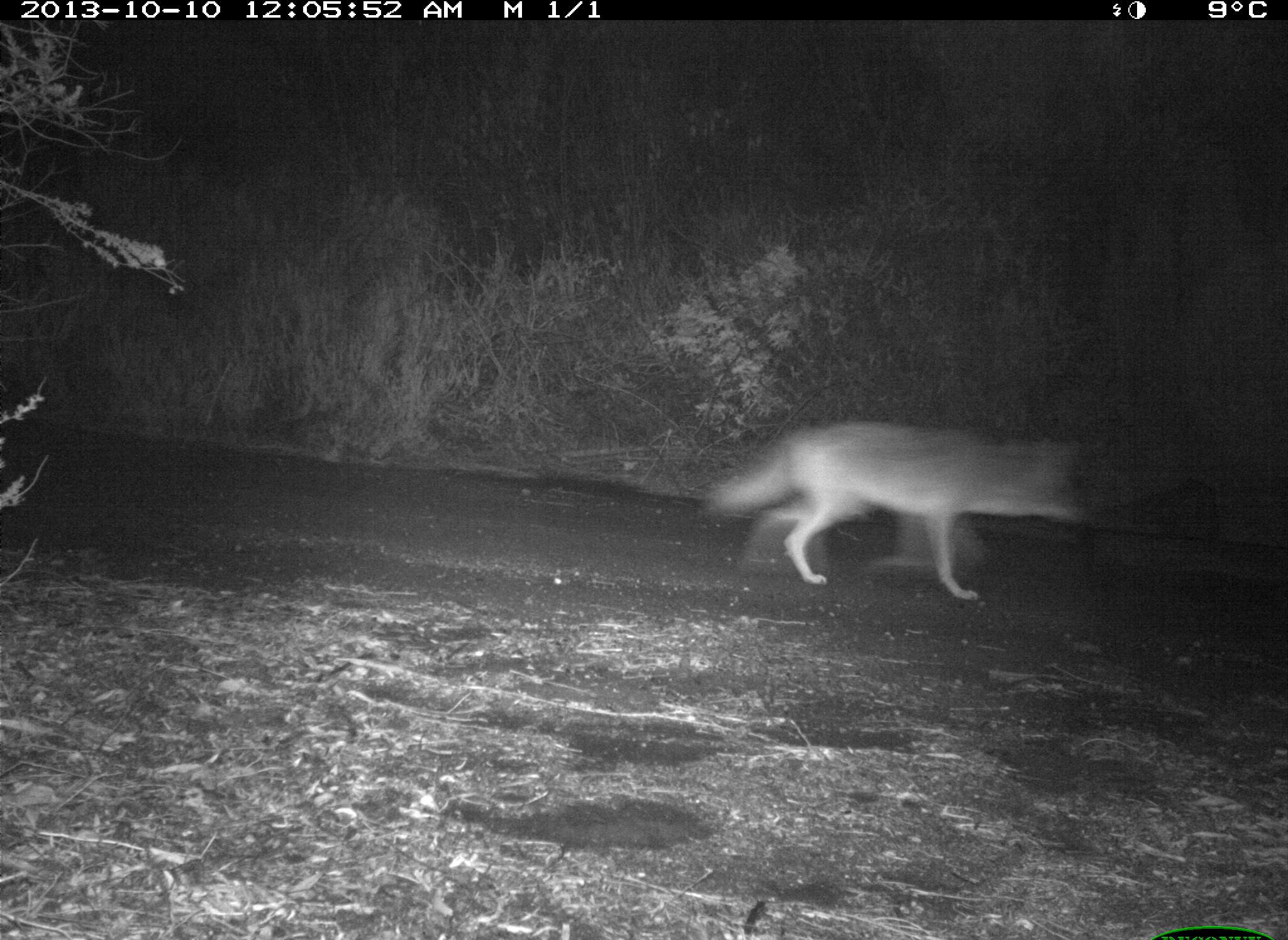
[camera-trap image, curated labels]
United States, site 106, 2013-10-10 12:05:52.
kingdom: Animalia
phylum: Chordata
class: Mammalia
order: Carnivora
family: Canidae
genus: Canis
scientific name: Canis latrans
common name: coyote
Coyote (Canis latrans).